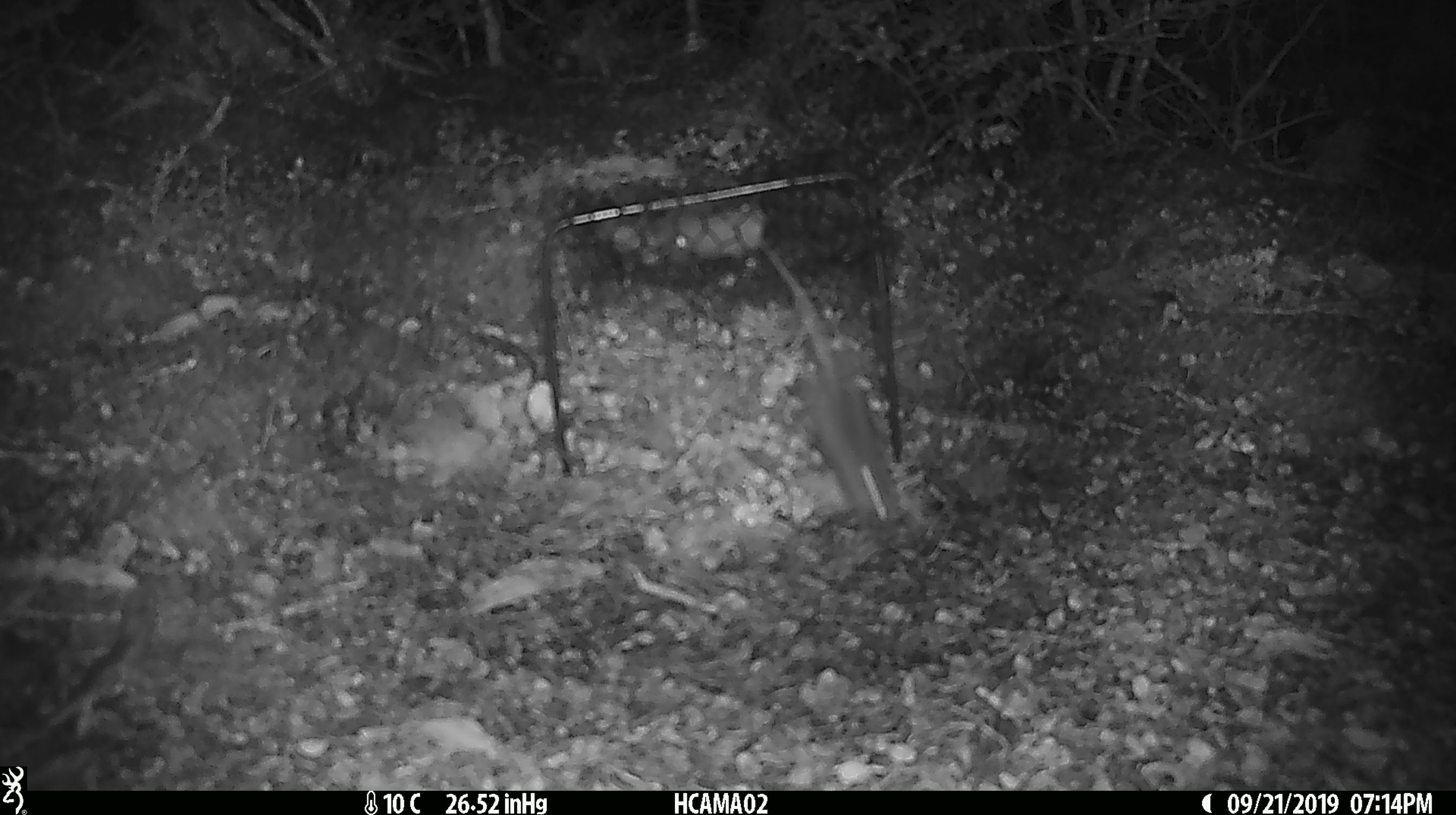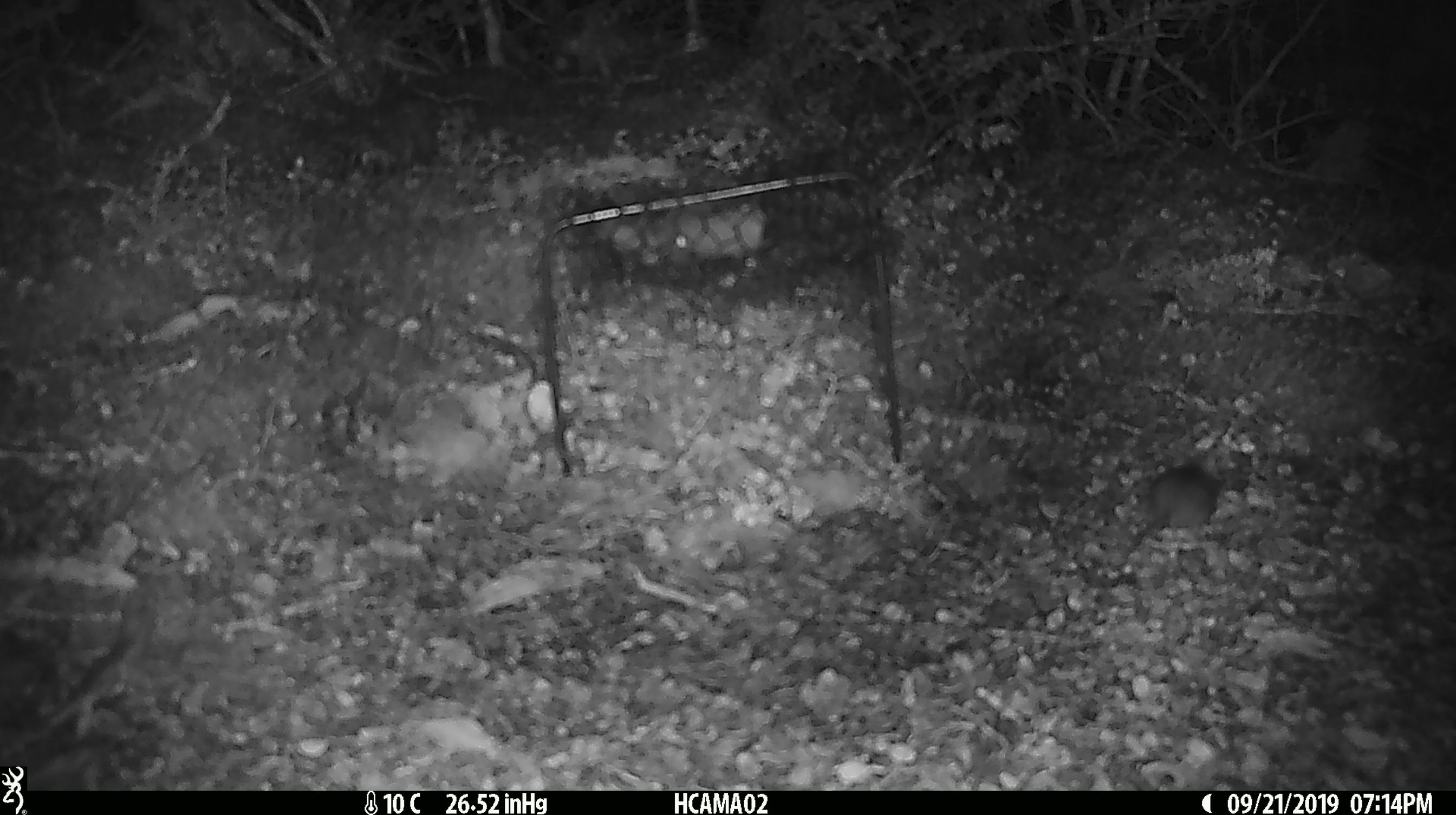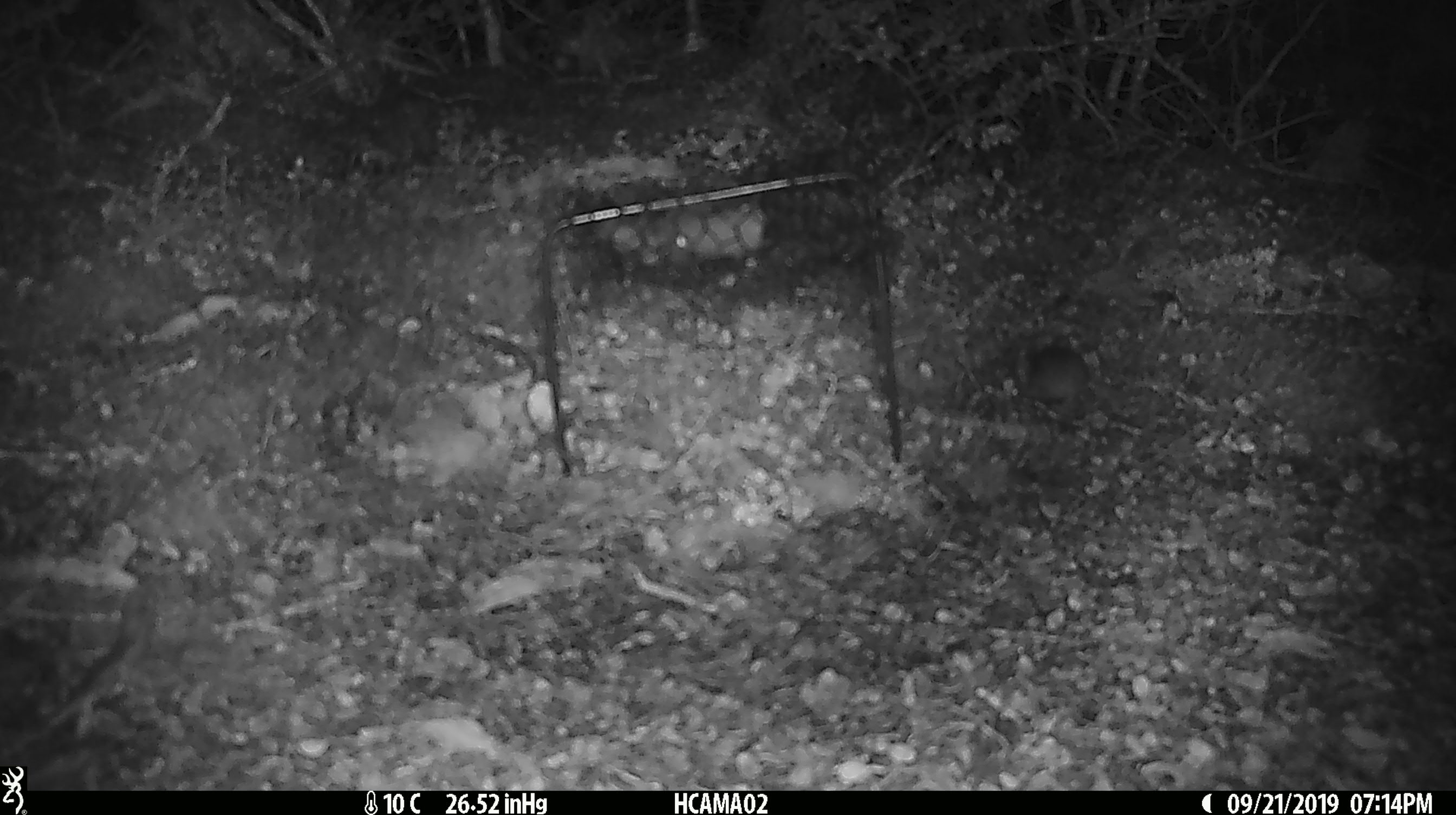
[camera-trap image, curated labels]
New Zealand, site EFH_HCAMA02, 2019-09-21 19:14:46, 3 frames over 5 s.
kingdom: Animalia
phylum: Chordata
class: Mammalia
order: Rodentia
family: Muridae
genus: Mus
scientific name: Mus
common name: mouse